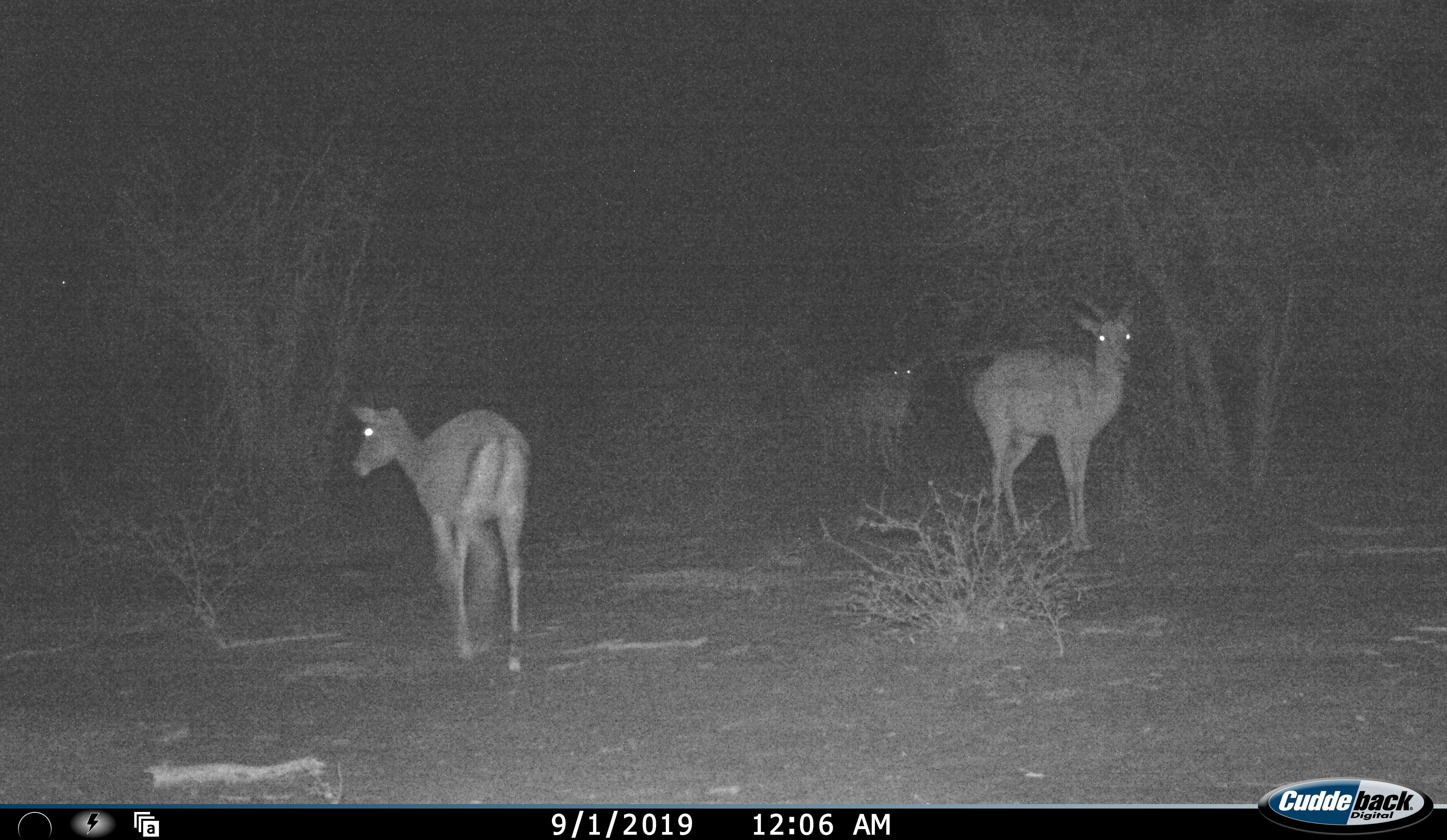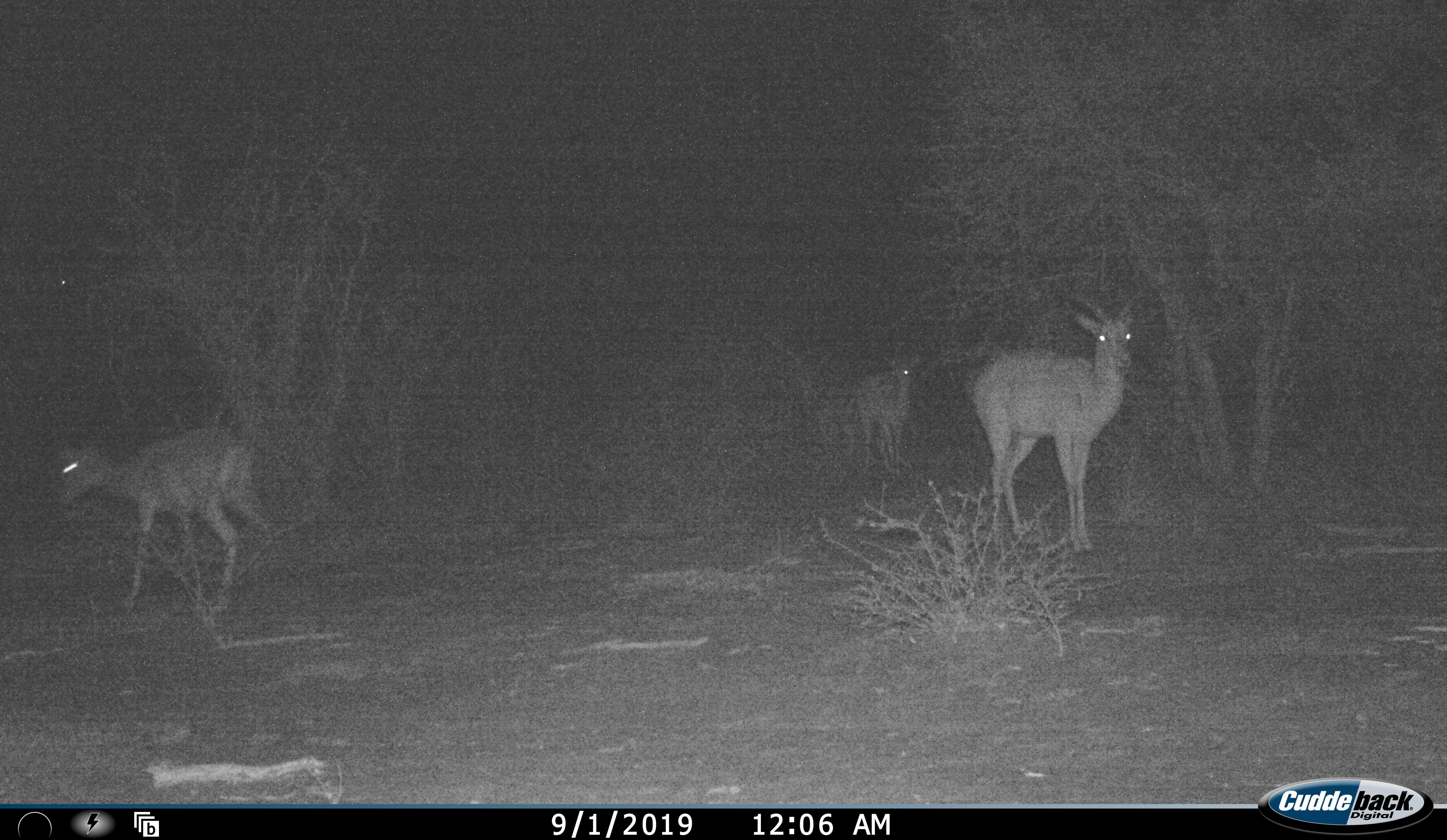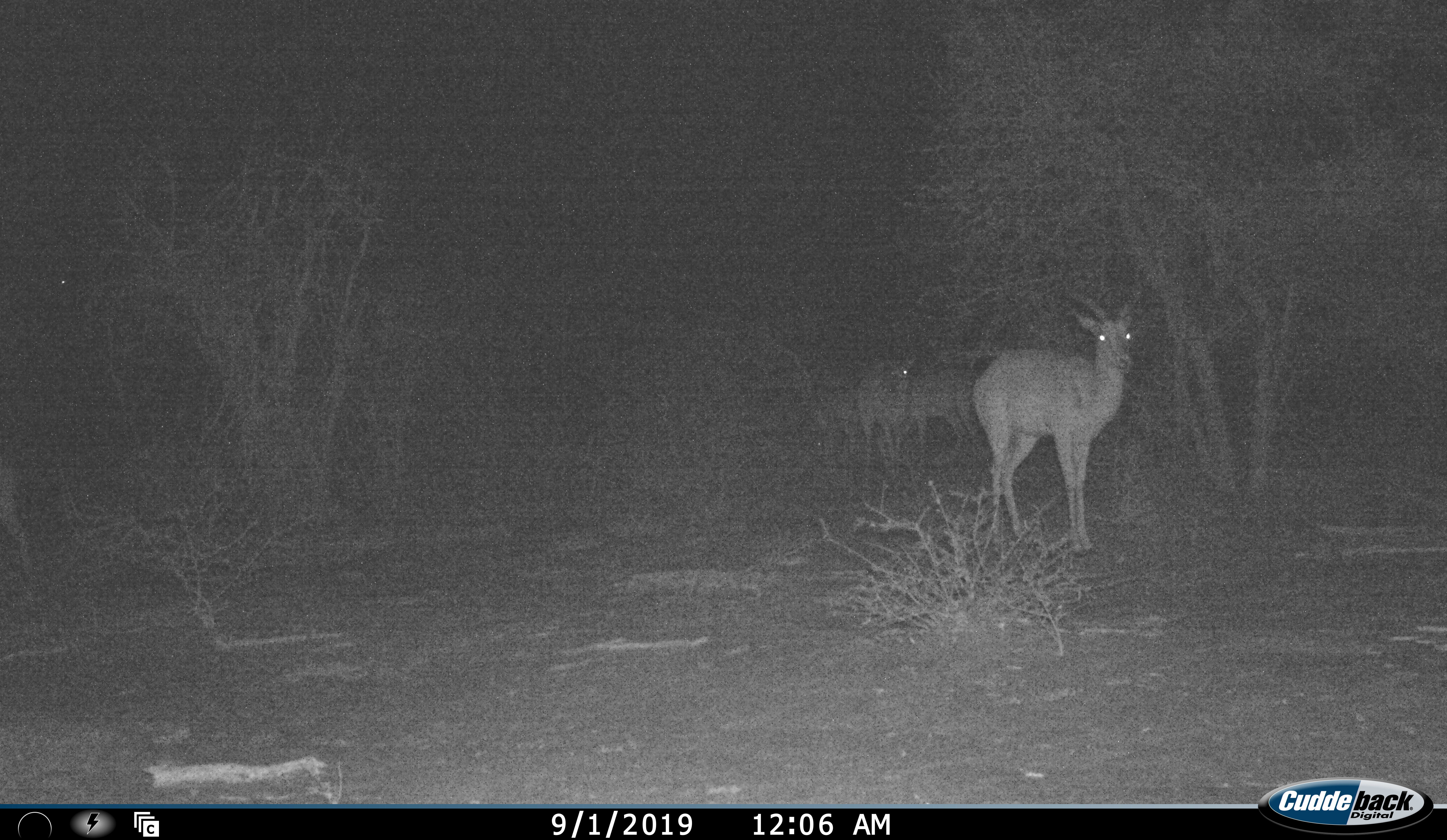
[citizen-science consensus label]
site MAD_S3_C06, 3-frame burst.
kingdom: Animalia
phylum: Chordata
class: Mammalia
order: Artiodactyla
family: Bovidae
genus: Aepyceros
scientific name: Aepyceros melampus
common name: impala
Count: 4.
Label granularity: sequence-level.